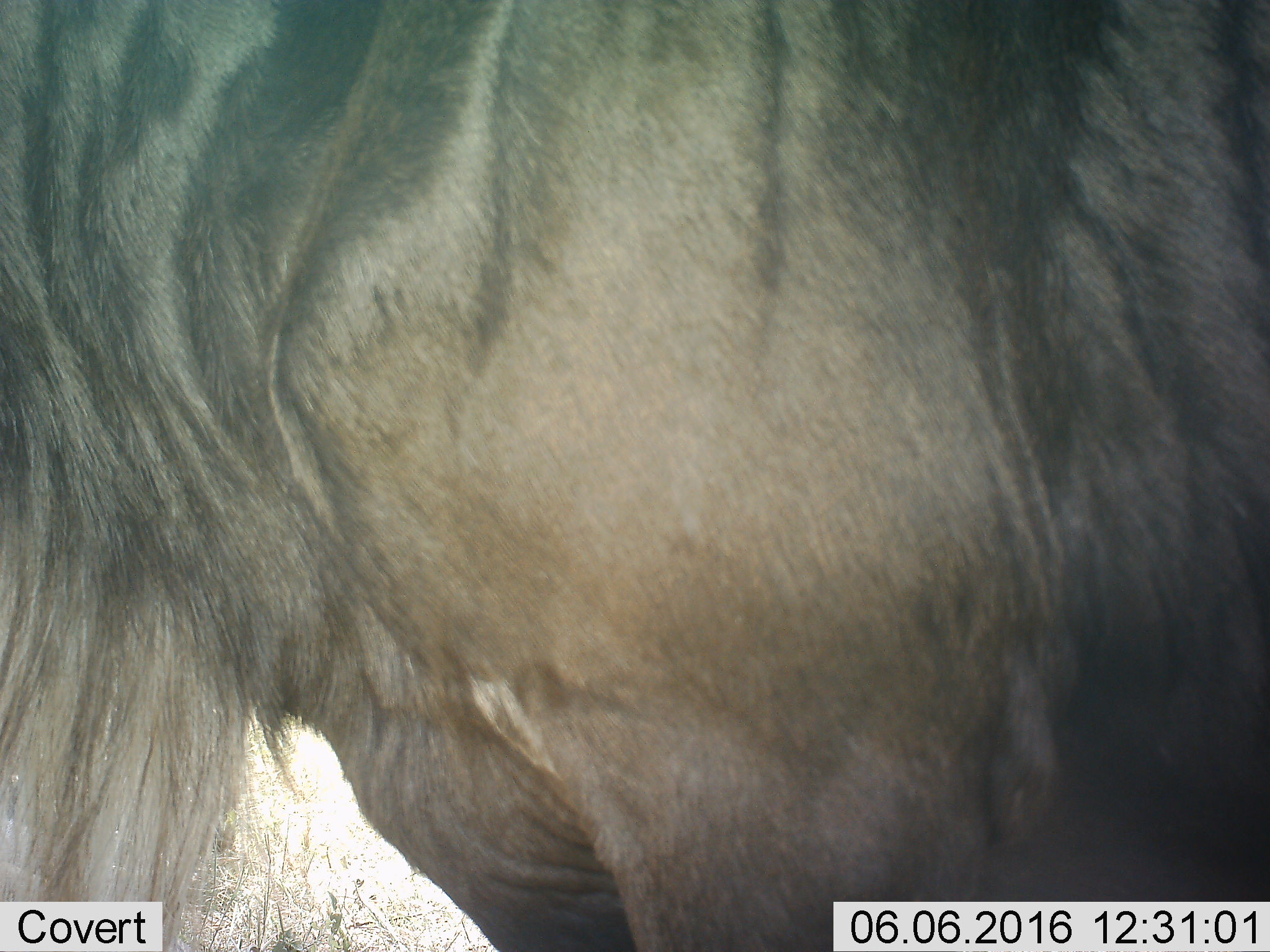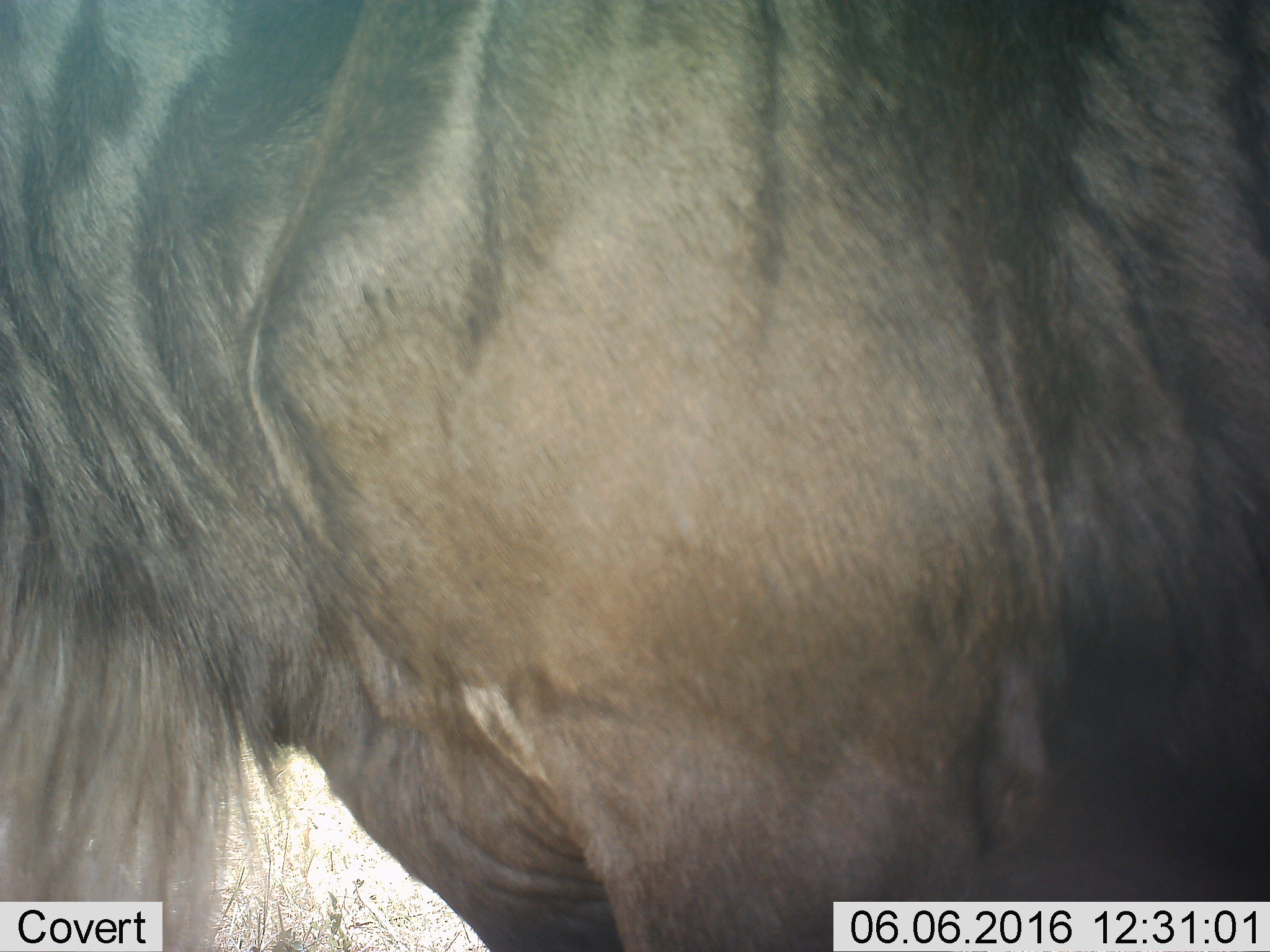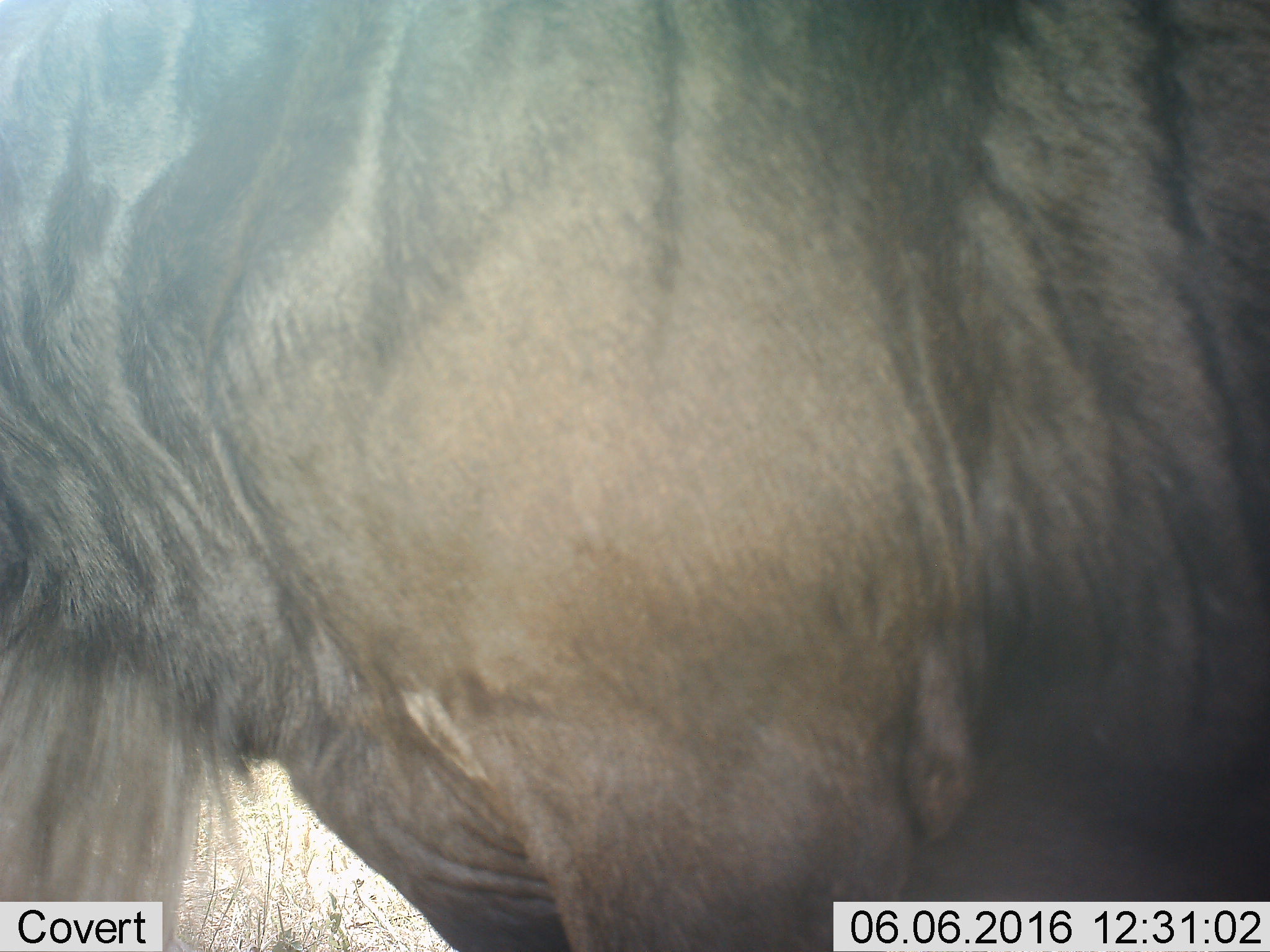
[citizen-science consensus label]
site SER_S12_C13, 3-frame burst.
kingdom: Animalia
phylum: Chordata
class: Mammalia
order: Artiodactyla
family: Bovidae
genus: Connochaetes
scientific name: Connochaetes taurinus taurinus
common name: blue wildebeest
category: wildebeestblue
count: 1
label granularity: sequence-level